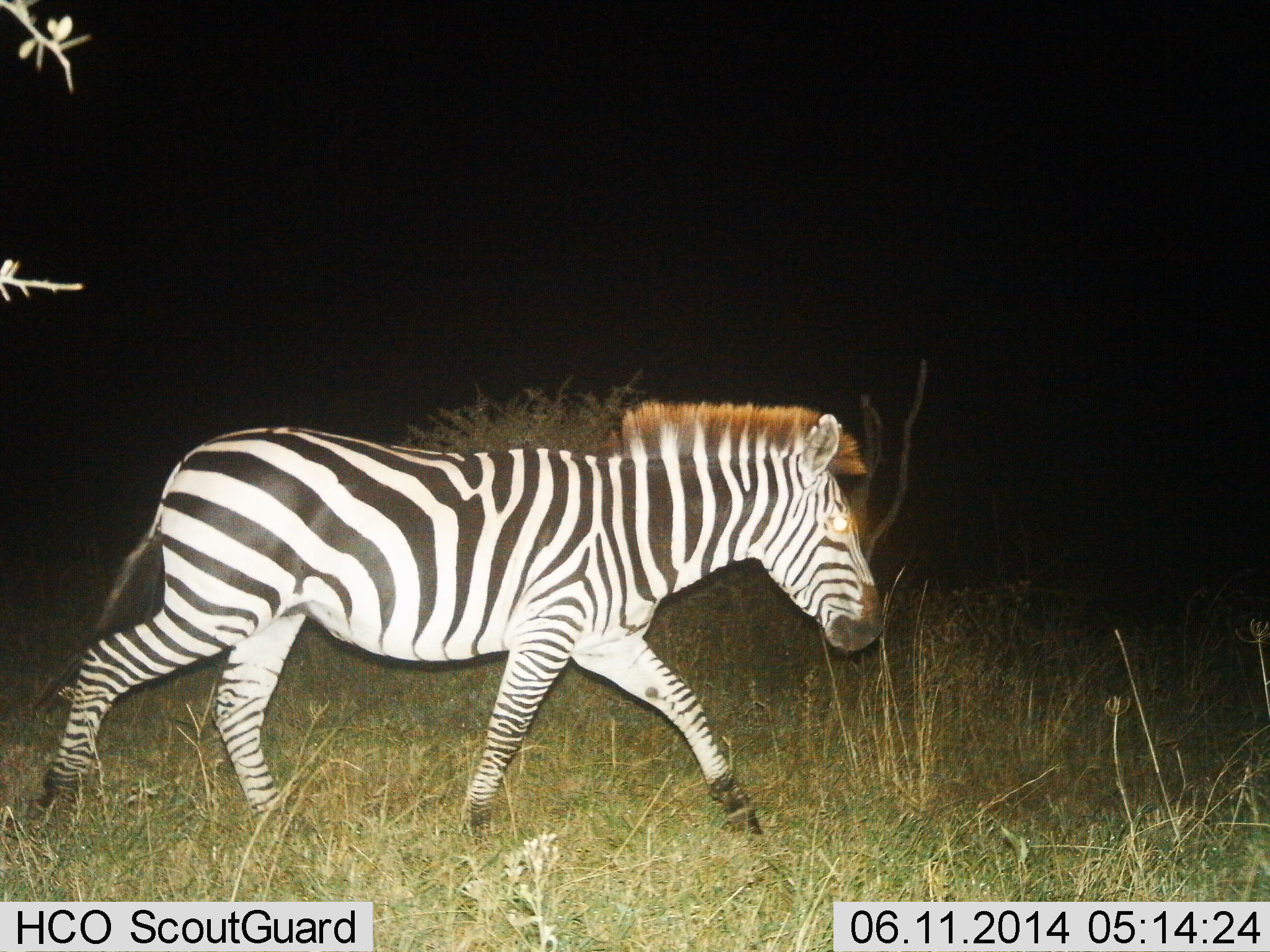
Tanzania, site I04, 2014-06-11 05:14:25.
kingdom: Animalia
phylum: Chordata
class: Mammalia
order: Perissodactyla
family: Equidae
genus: Equus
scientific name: Equus quagga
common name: plains zebra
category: zebra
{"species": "zebra (plains zebra) (Equus quagga)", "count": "1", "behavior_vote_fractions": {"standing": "0%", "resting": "0%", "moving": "100%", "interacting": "0%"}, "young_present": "0%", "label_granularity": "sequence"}